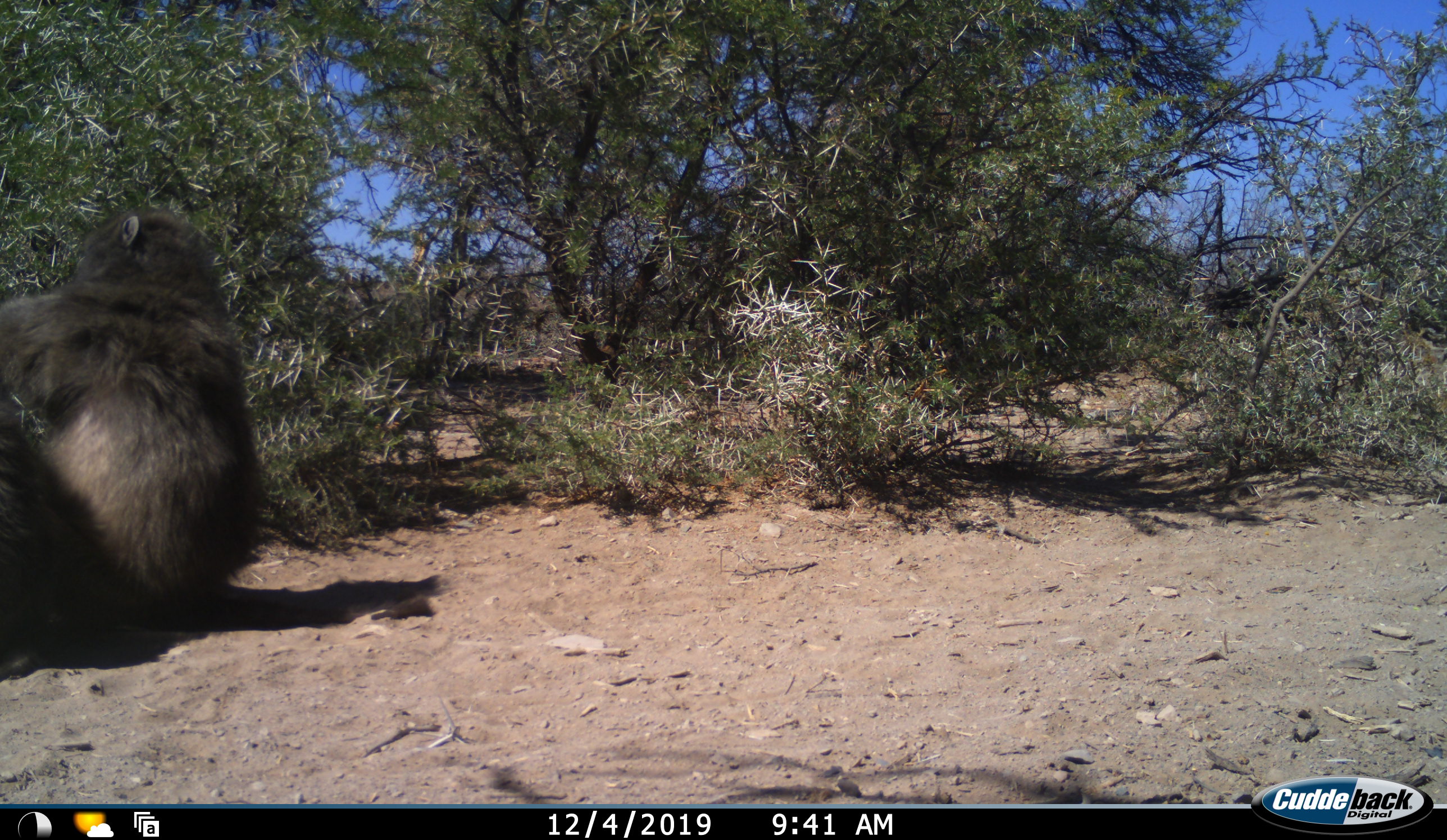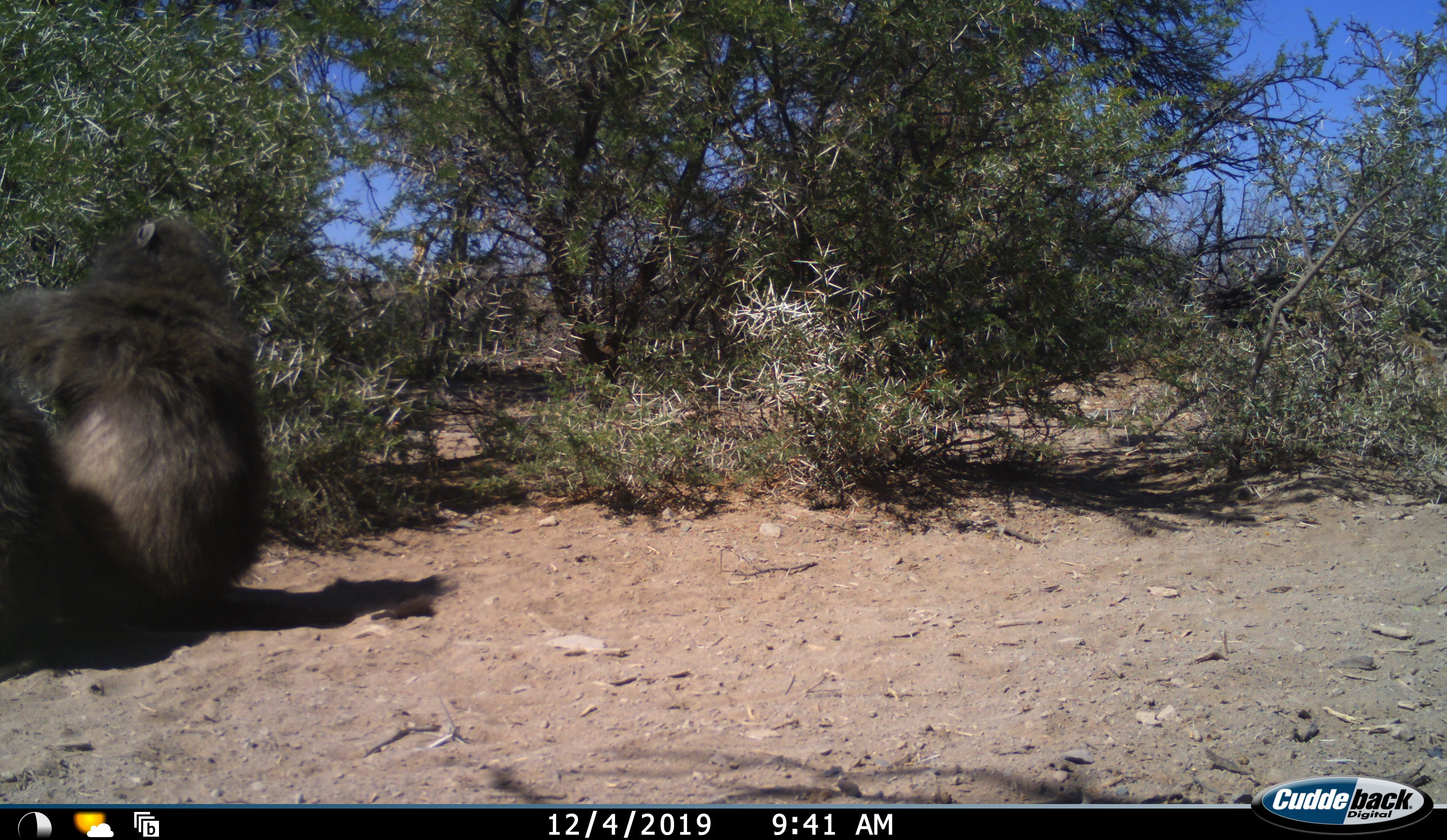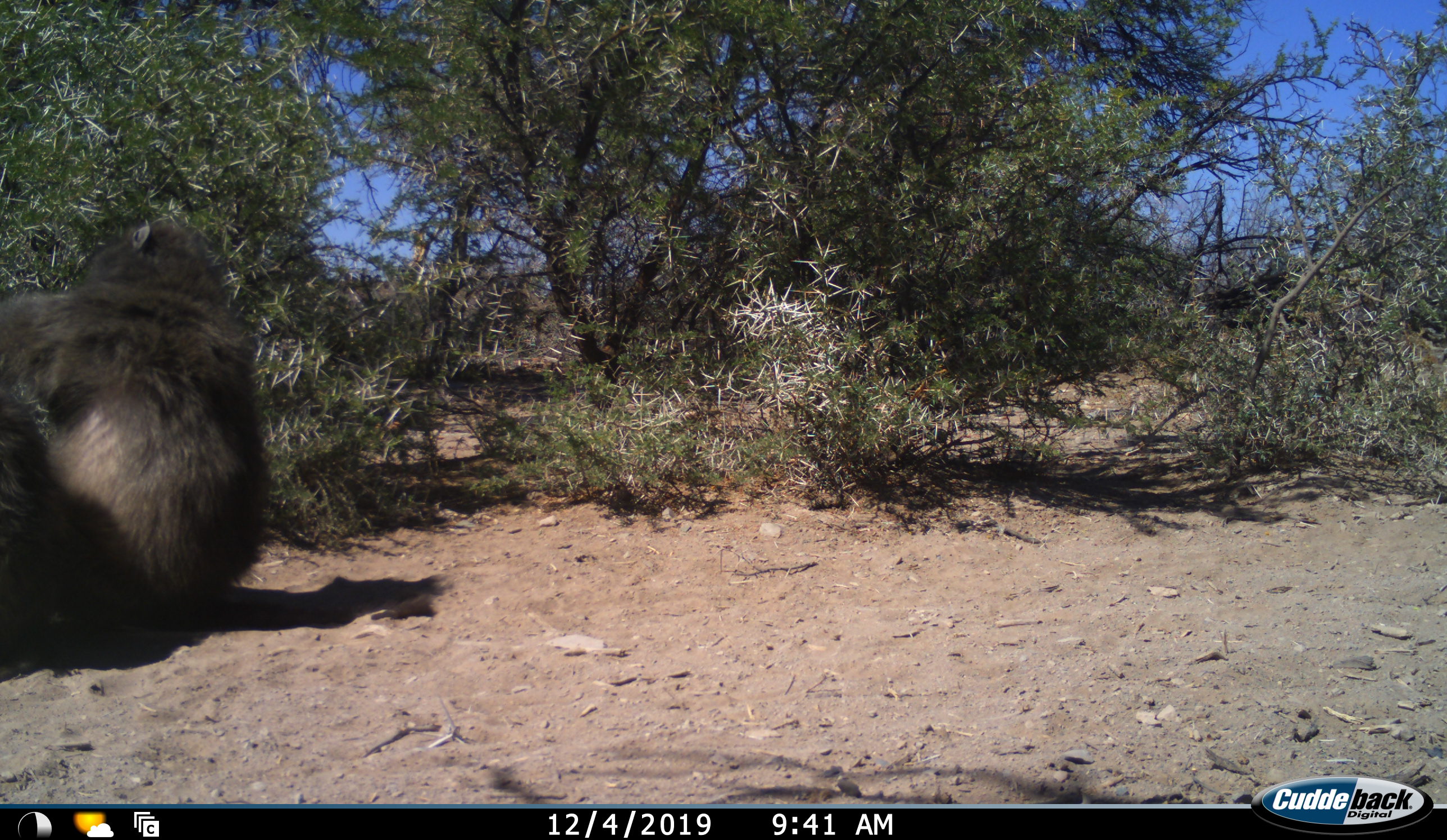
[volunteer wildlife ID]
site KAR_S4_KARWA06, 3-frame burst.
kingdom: Animalia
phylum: Chordata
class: Mammalia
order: Primates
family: Cercopithecidae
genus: Papio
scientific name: Papio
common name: baboon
Baboon (Papio), count 1. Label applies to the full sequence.